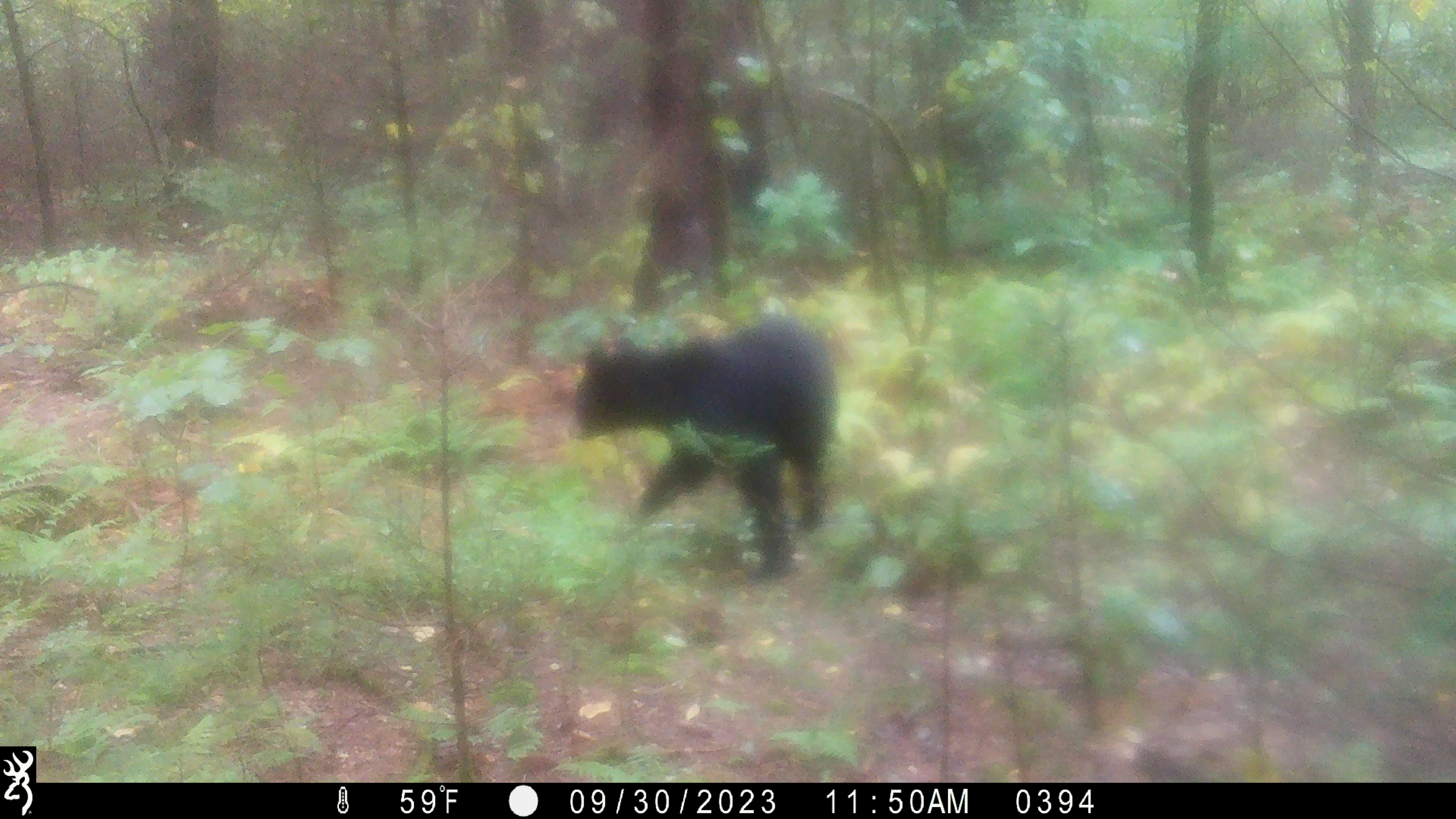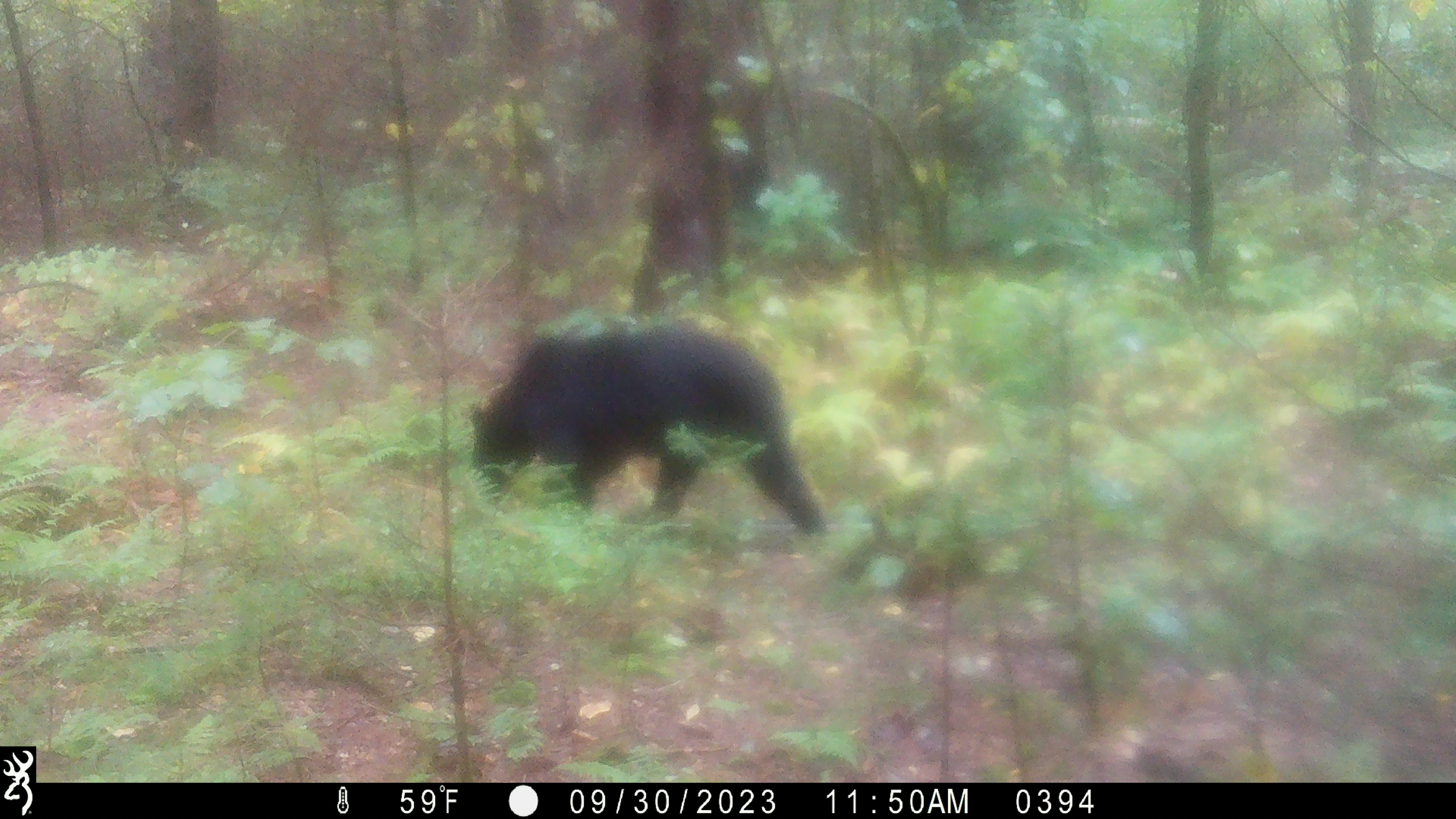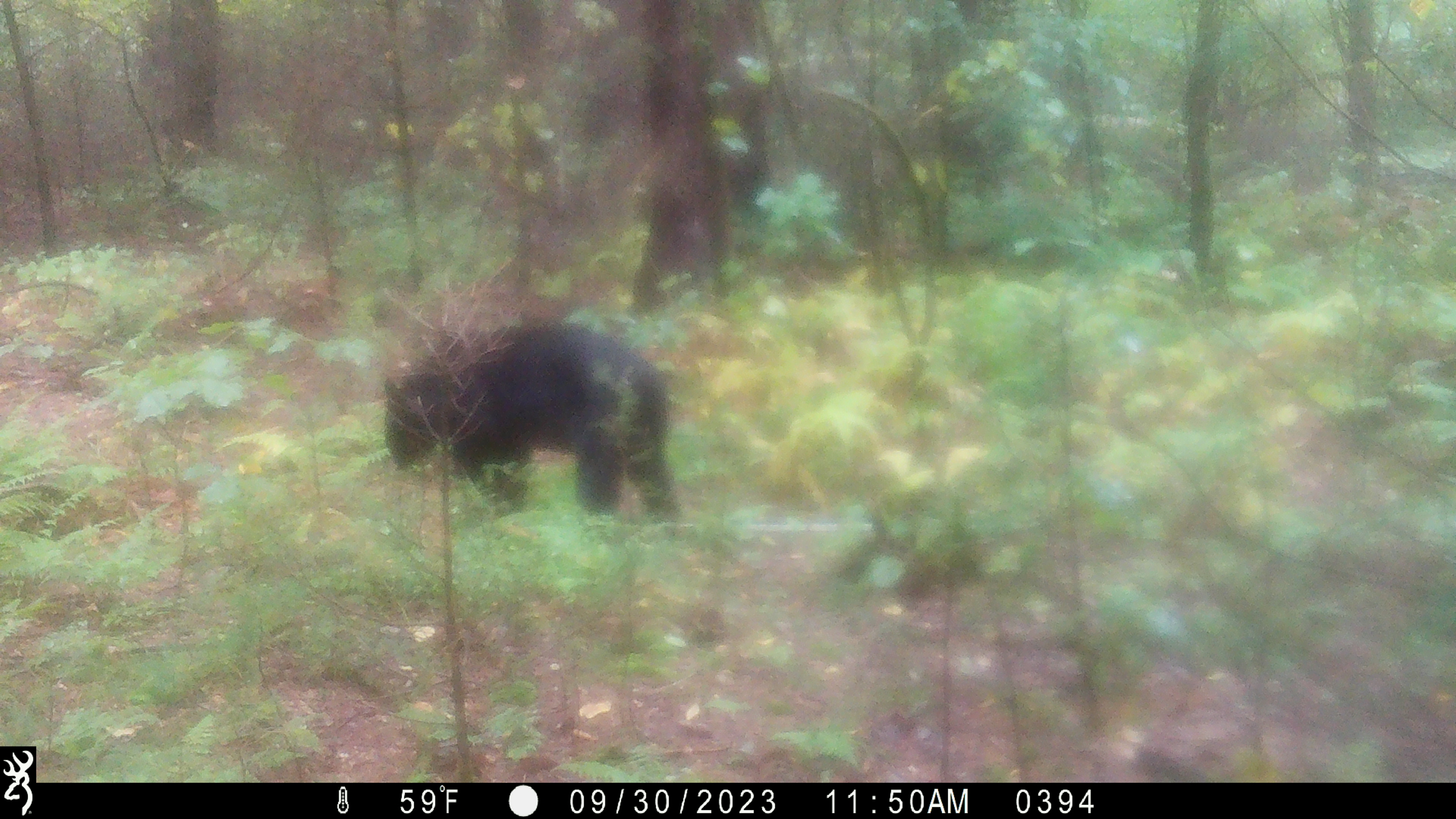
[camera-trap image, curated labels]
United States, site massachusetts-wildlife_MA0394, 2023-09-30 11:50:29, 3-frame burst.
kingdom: Animalia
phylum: Chordata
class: Mammalia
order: Carnivora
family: Ursidae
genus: Ursus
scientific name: Ursus americanus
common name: black bear